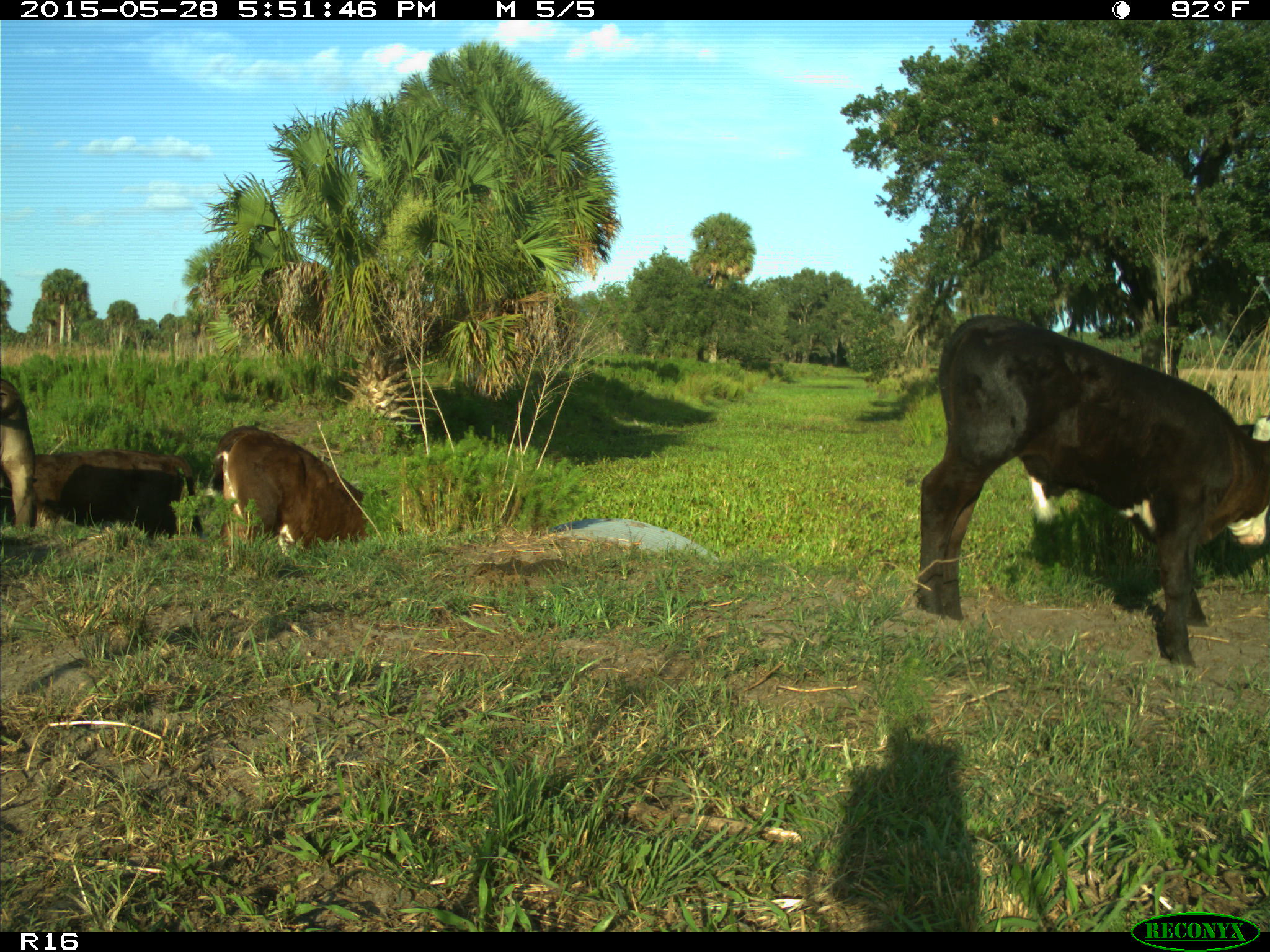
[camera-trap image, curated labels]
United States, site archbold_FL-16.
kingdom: Animalia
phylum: Chordata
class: Mammalia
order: Artiodactyla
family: Bovidae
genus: Bos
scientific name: Bos taurus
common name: domestic cow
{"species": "Bos taurus (domestic cow)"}